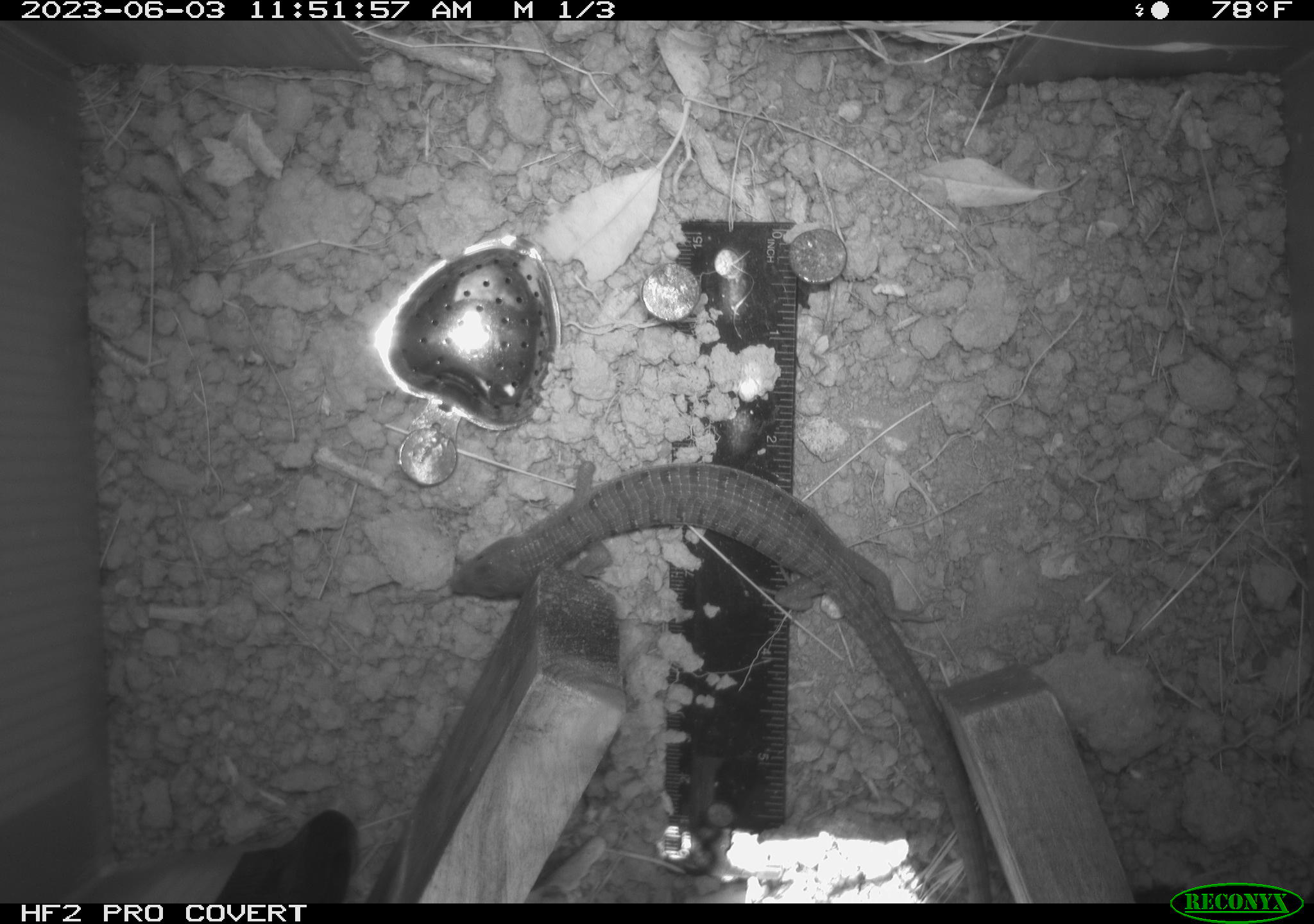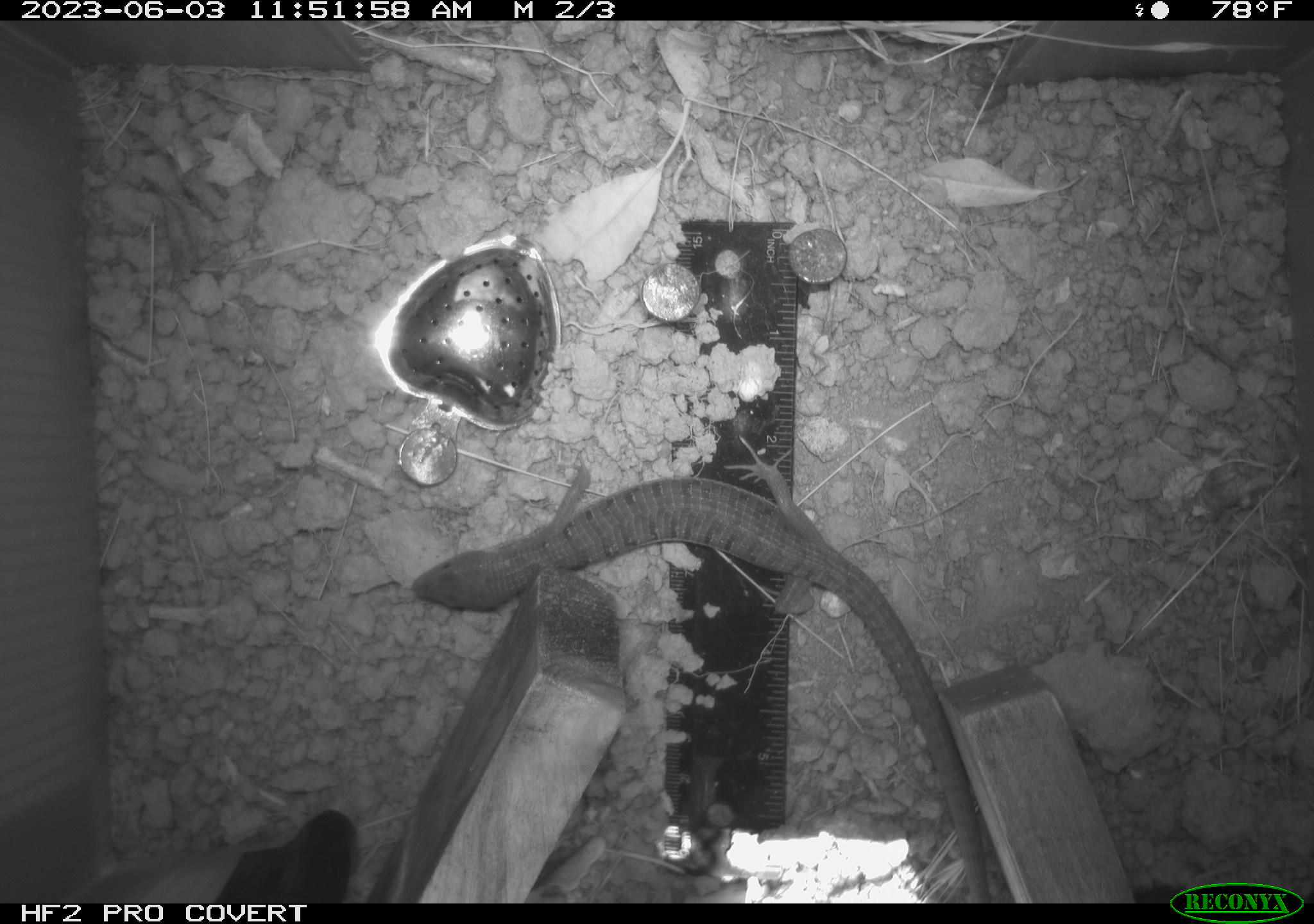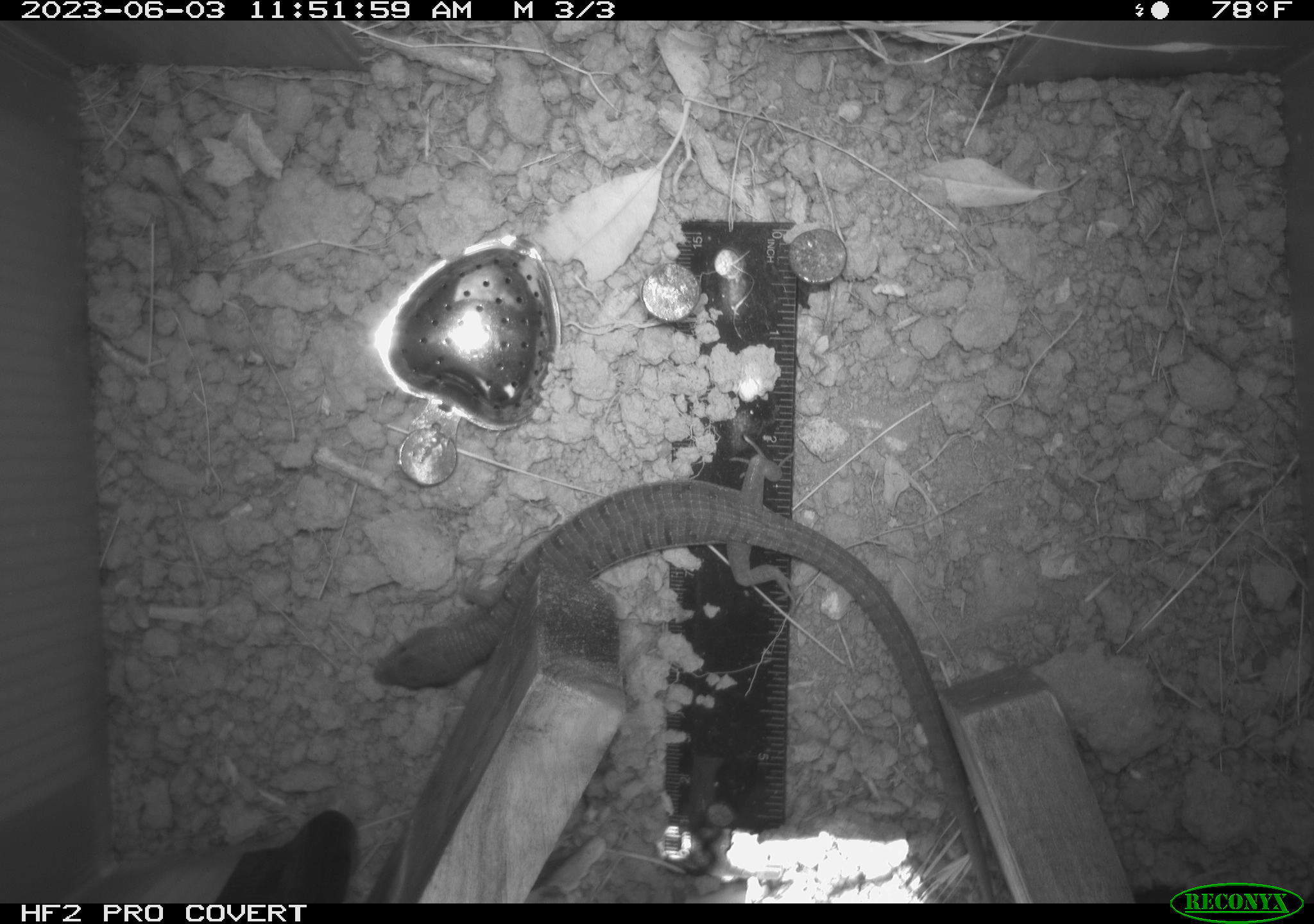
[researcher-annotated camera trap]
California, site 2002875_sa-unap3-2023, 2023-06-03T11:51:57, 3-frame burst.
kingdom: Animalia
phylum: Chordata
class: Reptilia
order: Squamata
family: Anguidae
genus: Elgaria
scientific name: Elgaria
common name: alligator lizards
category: elgaria species